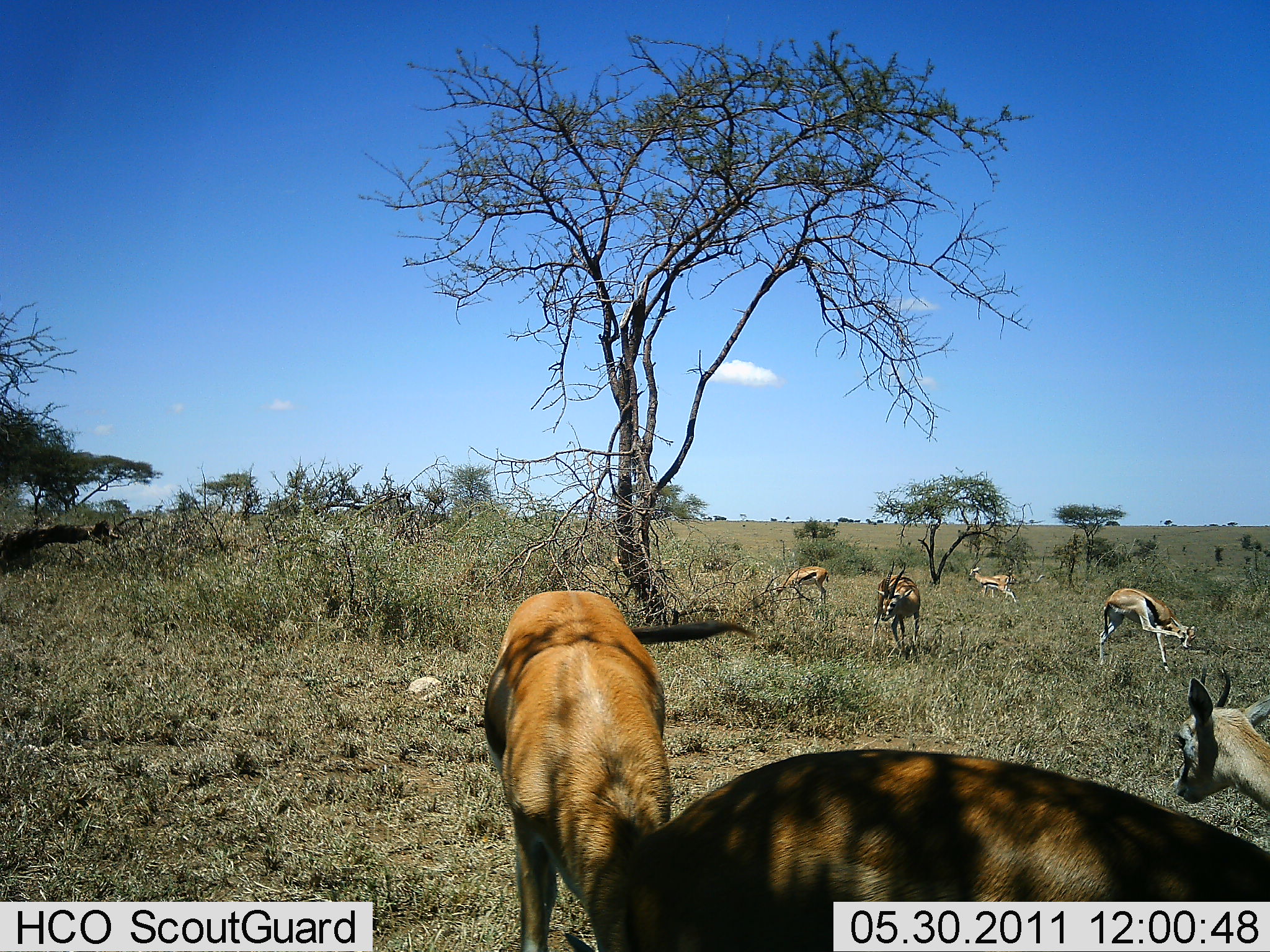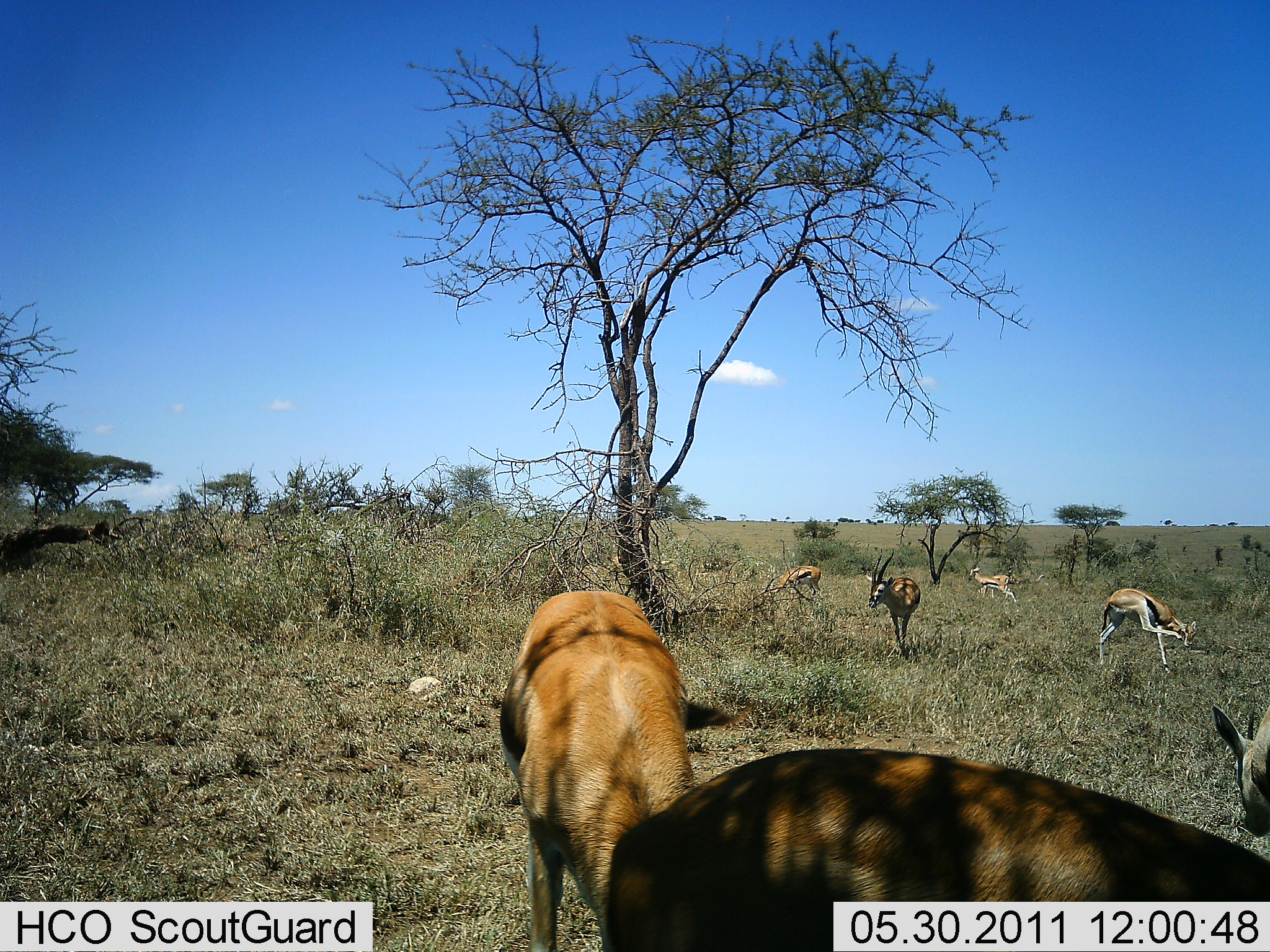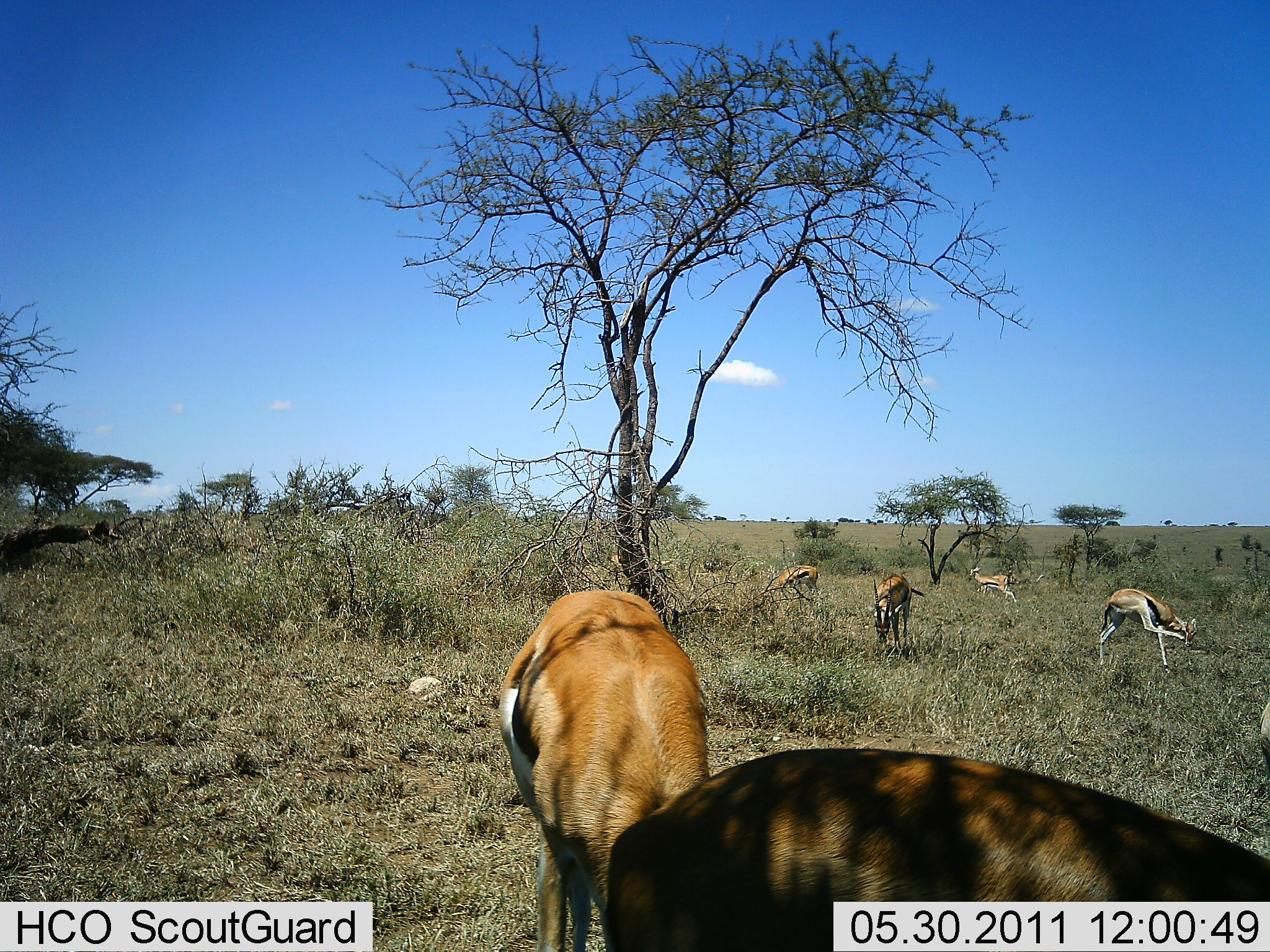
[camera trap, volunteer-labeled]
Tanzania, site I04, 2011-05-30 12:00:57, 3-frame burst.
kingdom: Animalia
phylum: Chordata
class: Mammalia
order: Artiodactyla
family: Bovidae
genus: Eudorcas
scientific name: Eudorcas thomsonii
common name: thomson's gazelle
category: gazellethomsons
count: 7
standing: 83%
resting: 0%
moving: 17%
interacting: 0%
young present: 0%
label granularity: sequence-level